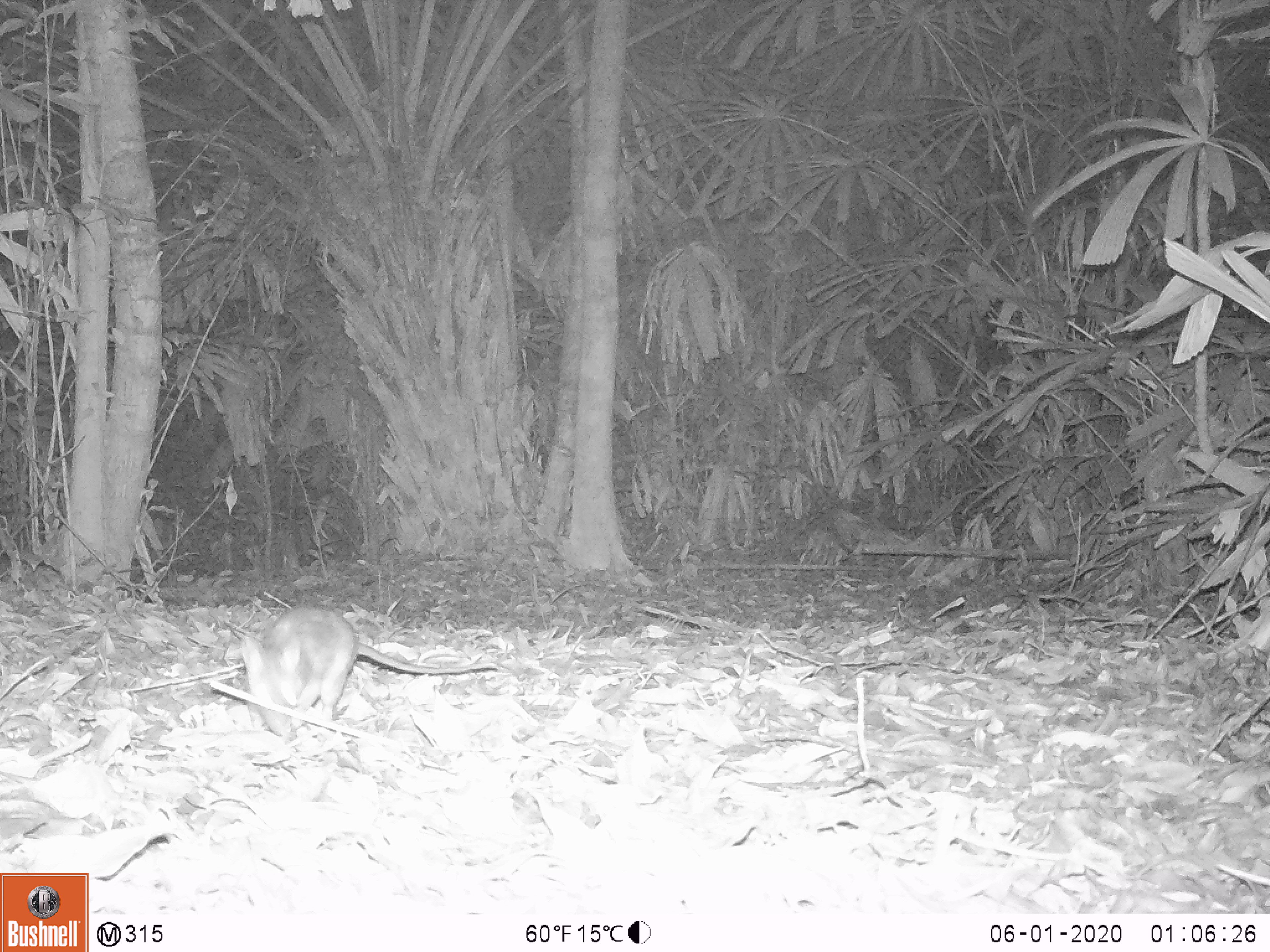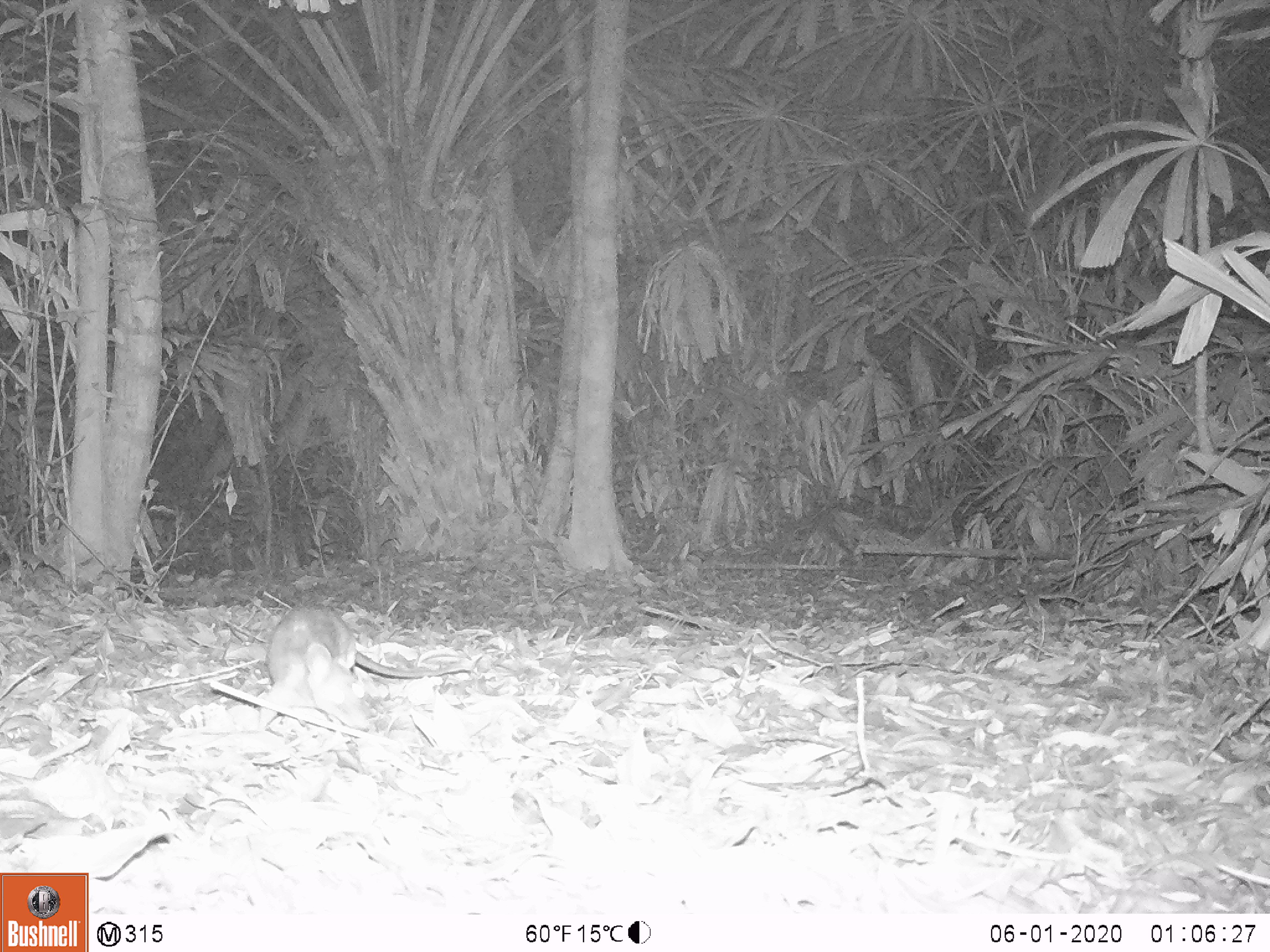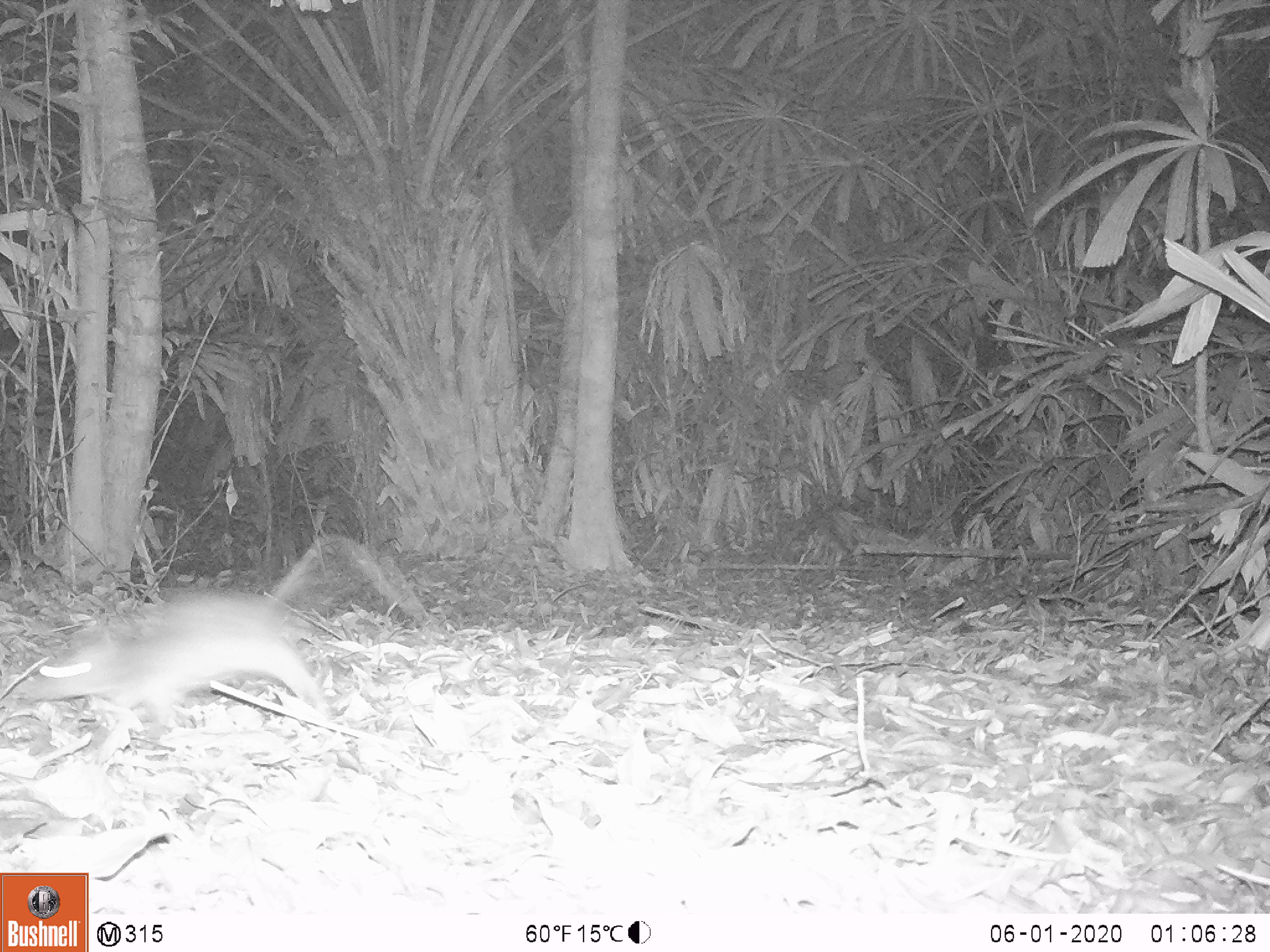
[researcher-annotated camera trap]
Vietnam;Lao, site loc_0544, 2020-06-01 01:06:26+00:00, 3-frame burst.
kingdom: Animalia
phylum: Chordata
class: Mammalia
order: Rodentia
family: Muridae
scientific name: Muridae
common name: old-world mice and rats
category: unidentified murid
Unidentified murid (old-world mice and rats) (Muridae). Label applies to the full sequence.